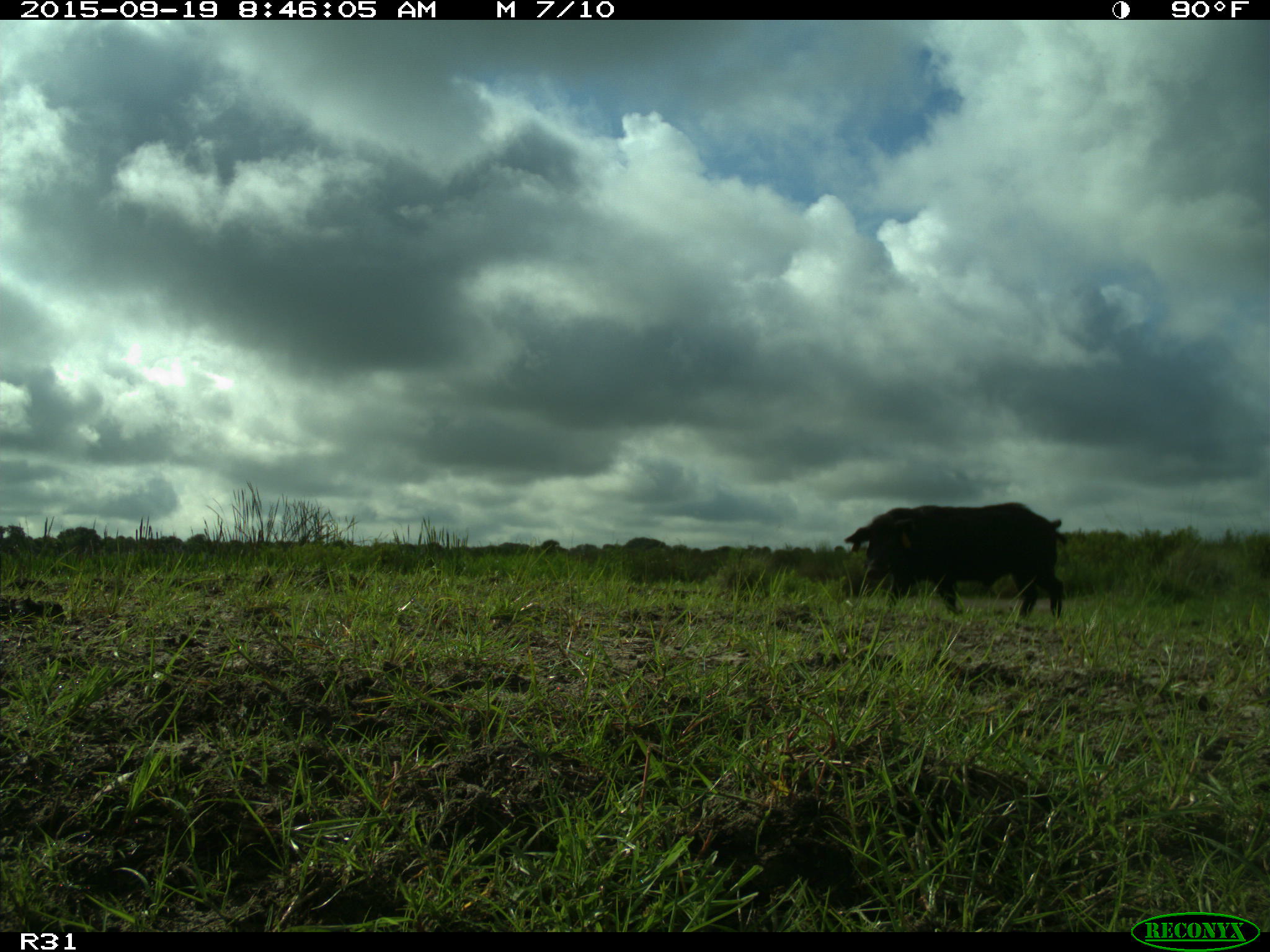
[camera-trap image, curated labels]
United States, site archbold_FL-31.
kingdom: Animalia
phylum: Chordata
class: Mammalia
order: Artiodactyla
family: Suidae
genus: Sus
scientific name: Sus scrofa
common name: wild boar